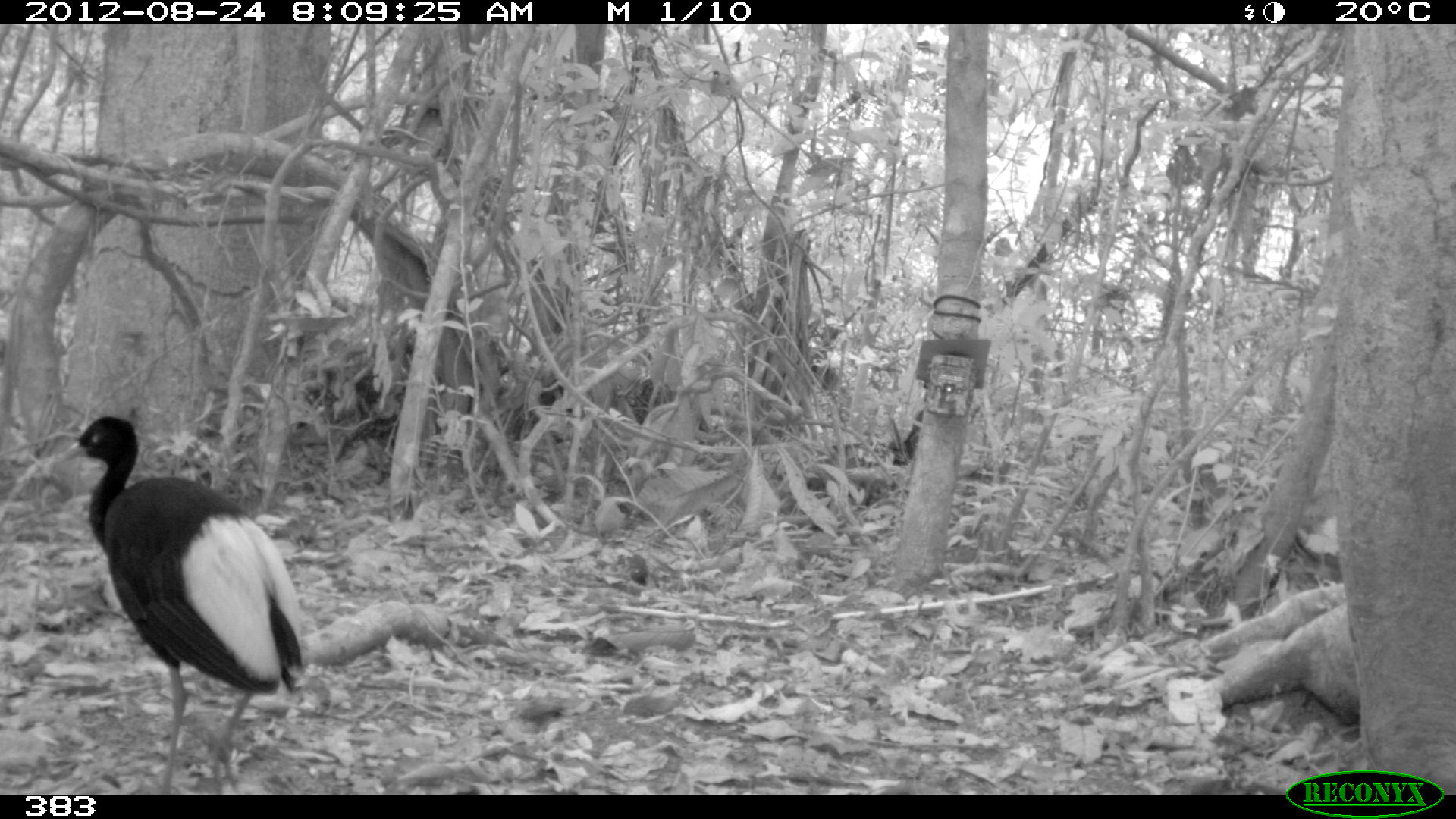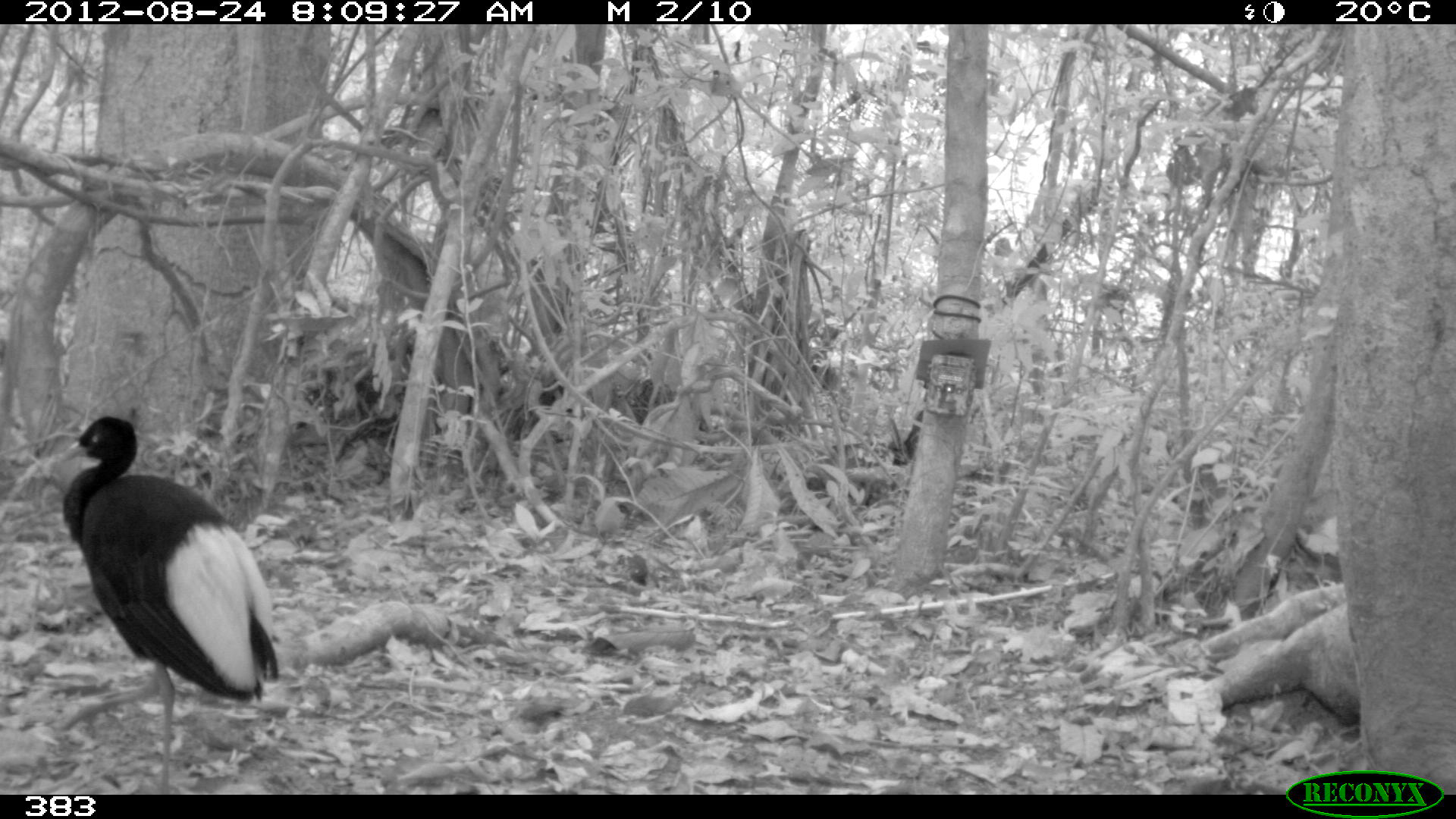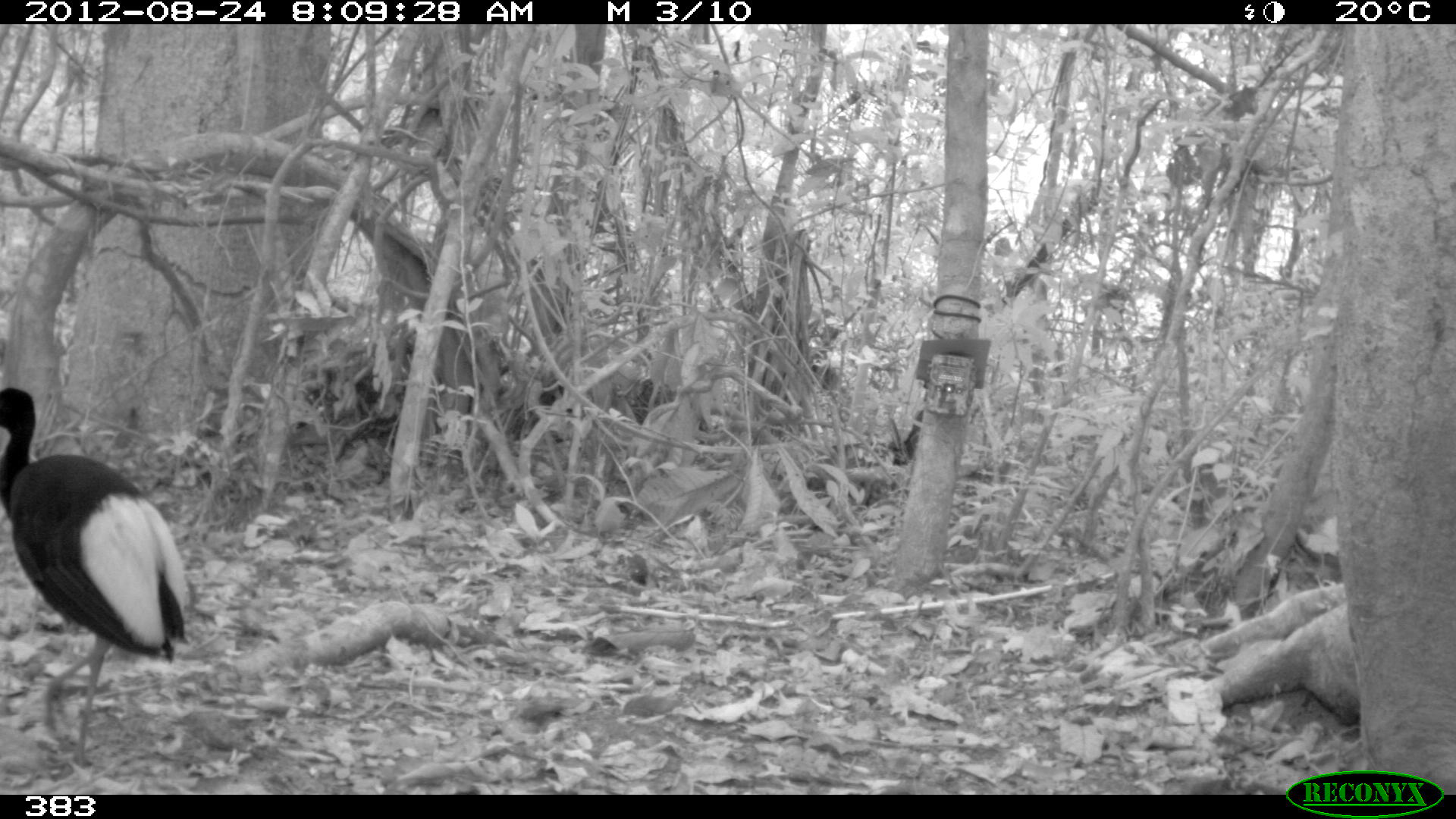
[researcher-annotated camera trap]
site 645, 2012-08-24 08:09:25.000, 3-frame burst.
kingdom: Animalia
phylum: Chordata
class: Aves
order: Gruiformes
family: Psophiidae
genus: Psophia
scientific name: Psophia leucoptera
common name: pale-winged trumpeter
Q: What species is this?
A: Psophia leucoptera (pale-winged trumpeter).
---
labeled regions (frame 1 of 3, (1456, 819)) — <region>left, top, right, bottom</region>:
psophia leucoptera: <region>59, 413, 307, 794</region>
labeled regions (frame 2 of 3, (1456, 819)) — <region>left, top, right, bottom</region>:
psophia leucoptera: <region>57, 413, 281, 794</region>